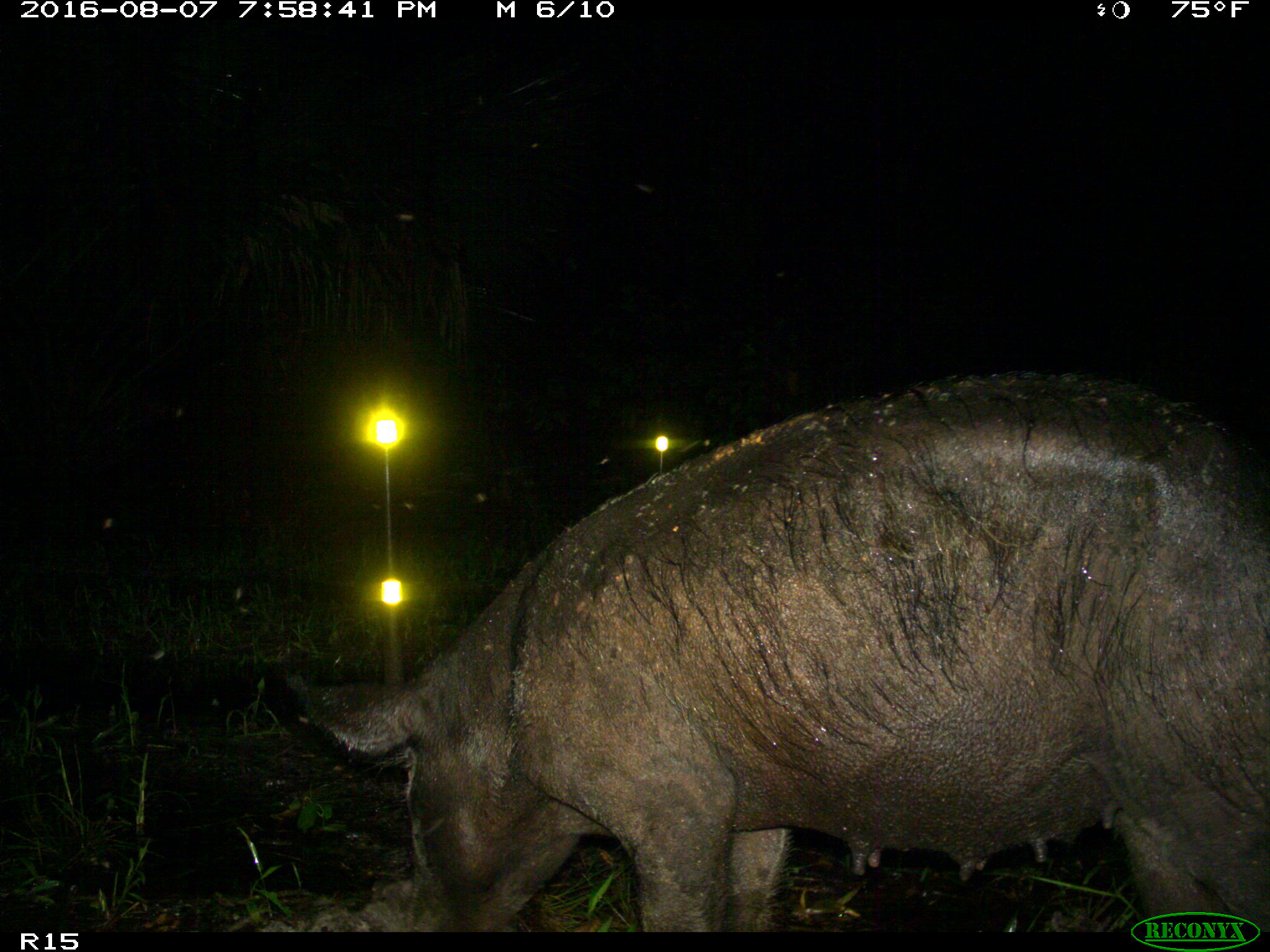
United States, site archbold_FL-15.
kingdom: Animalia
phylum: Chordata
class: Mammalia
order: Artiodactyla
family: Suidae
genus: Sus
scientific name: Sus scrofa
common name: wild boar